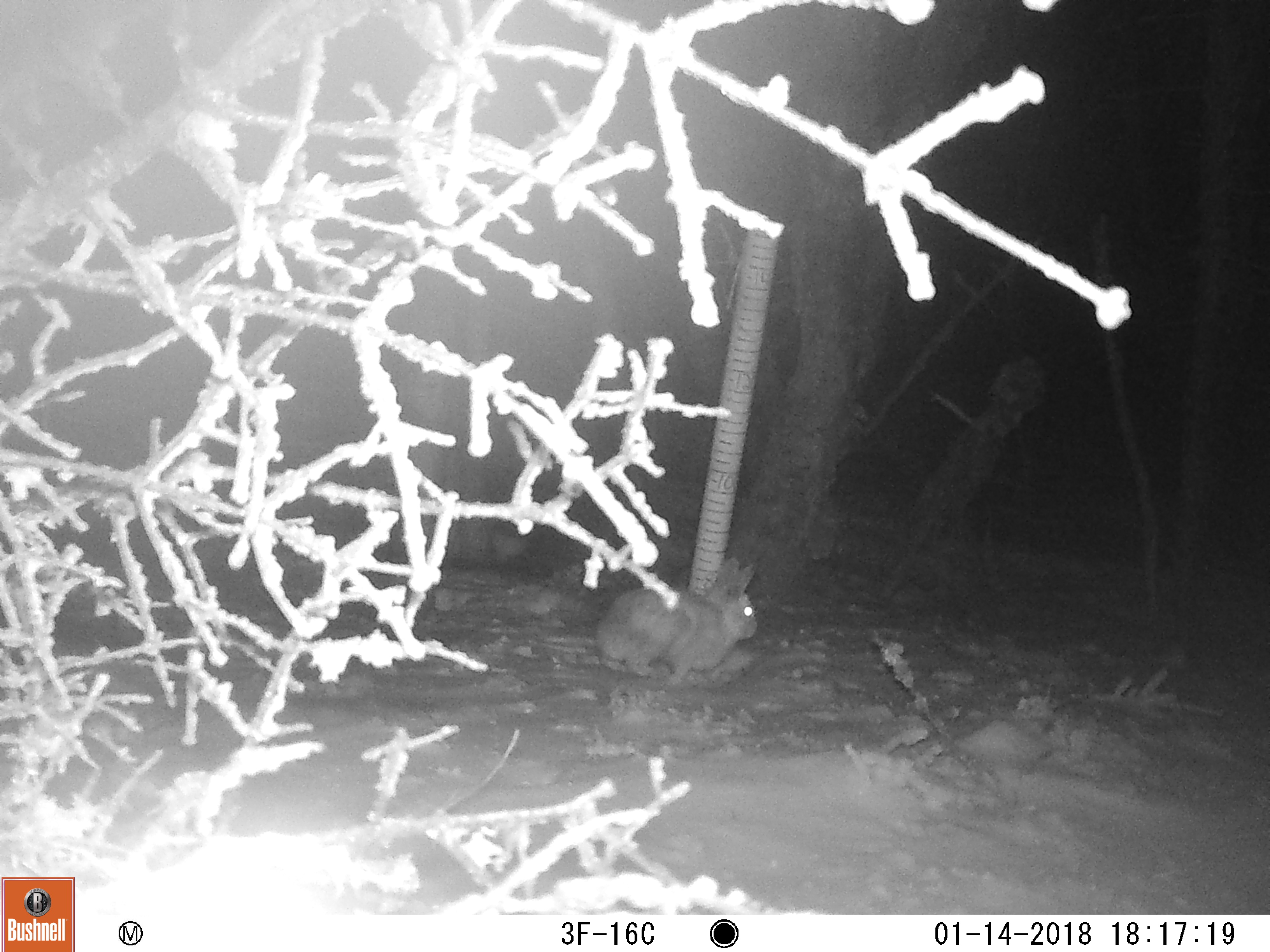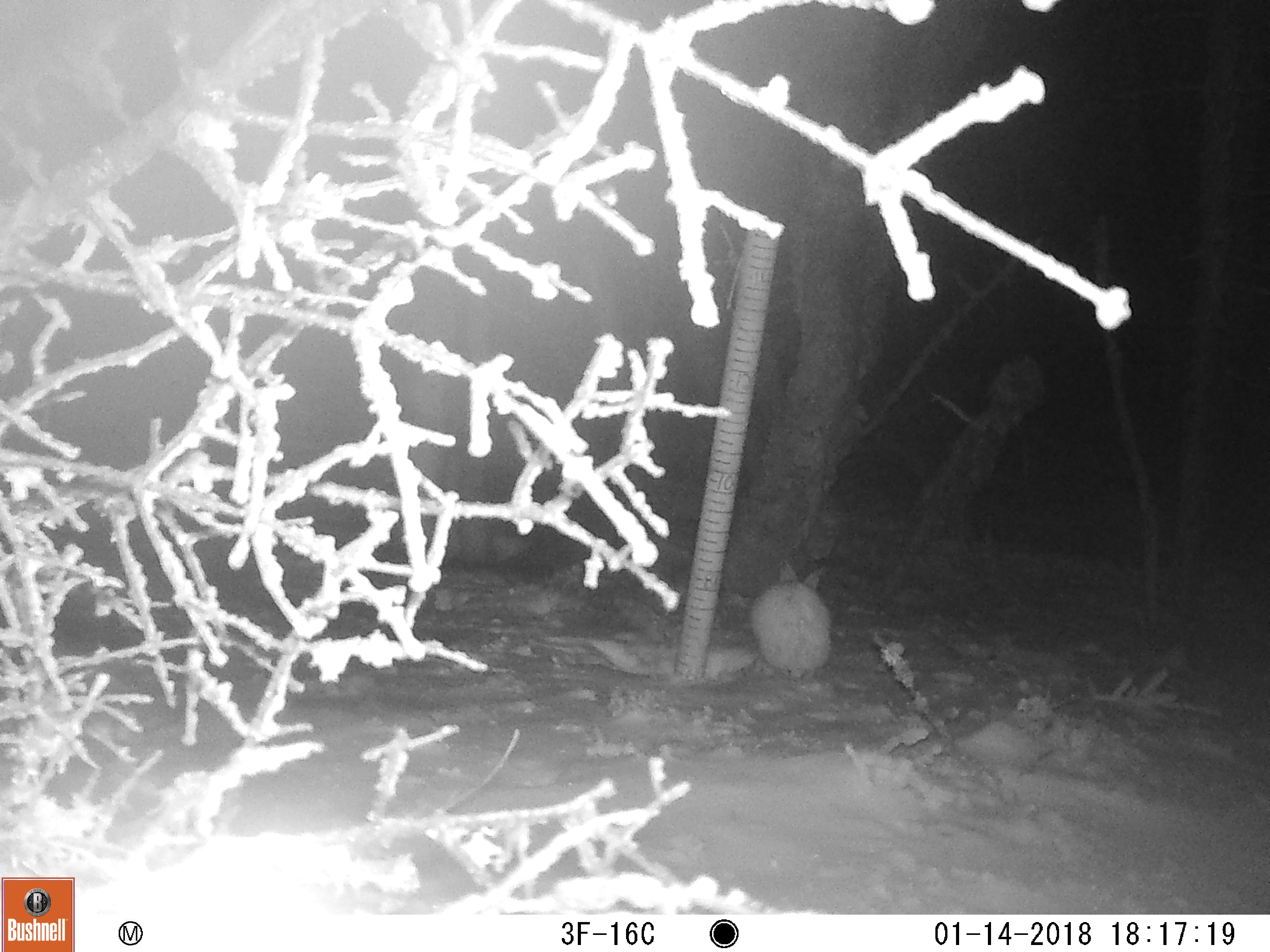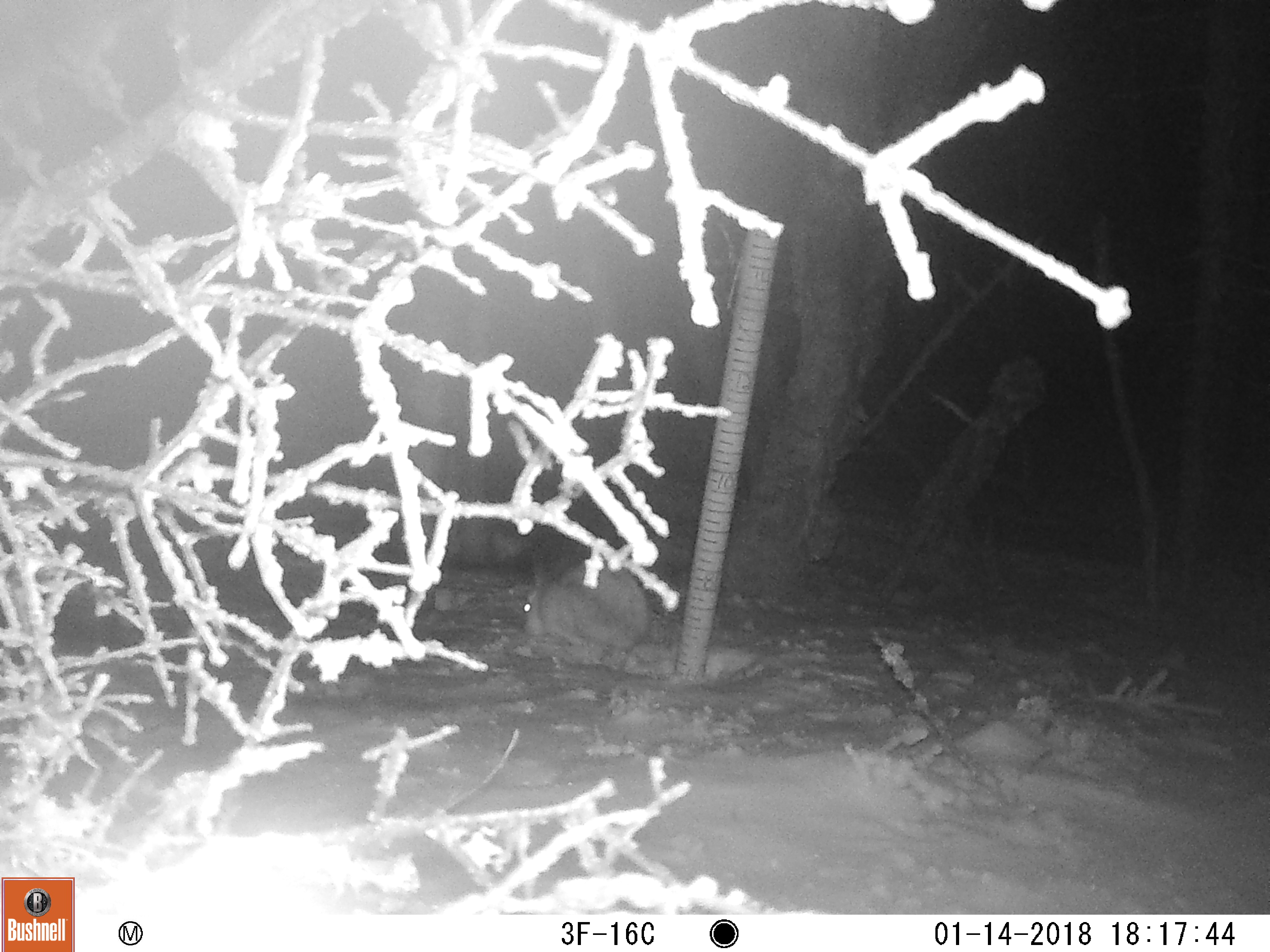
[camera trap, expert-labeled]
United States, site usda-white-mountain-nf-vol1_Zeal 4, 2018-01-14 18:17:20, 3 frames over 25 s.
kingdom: Animalia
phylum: Chordata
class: Mammalia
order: Lagomorpha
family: Leporidae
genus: Lepus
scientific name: Lepus americanus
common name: snowshoe hare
Snowshoe hare (Lepus americanus).